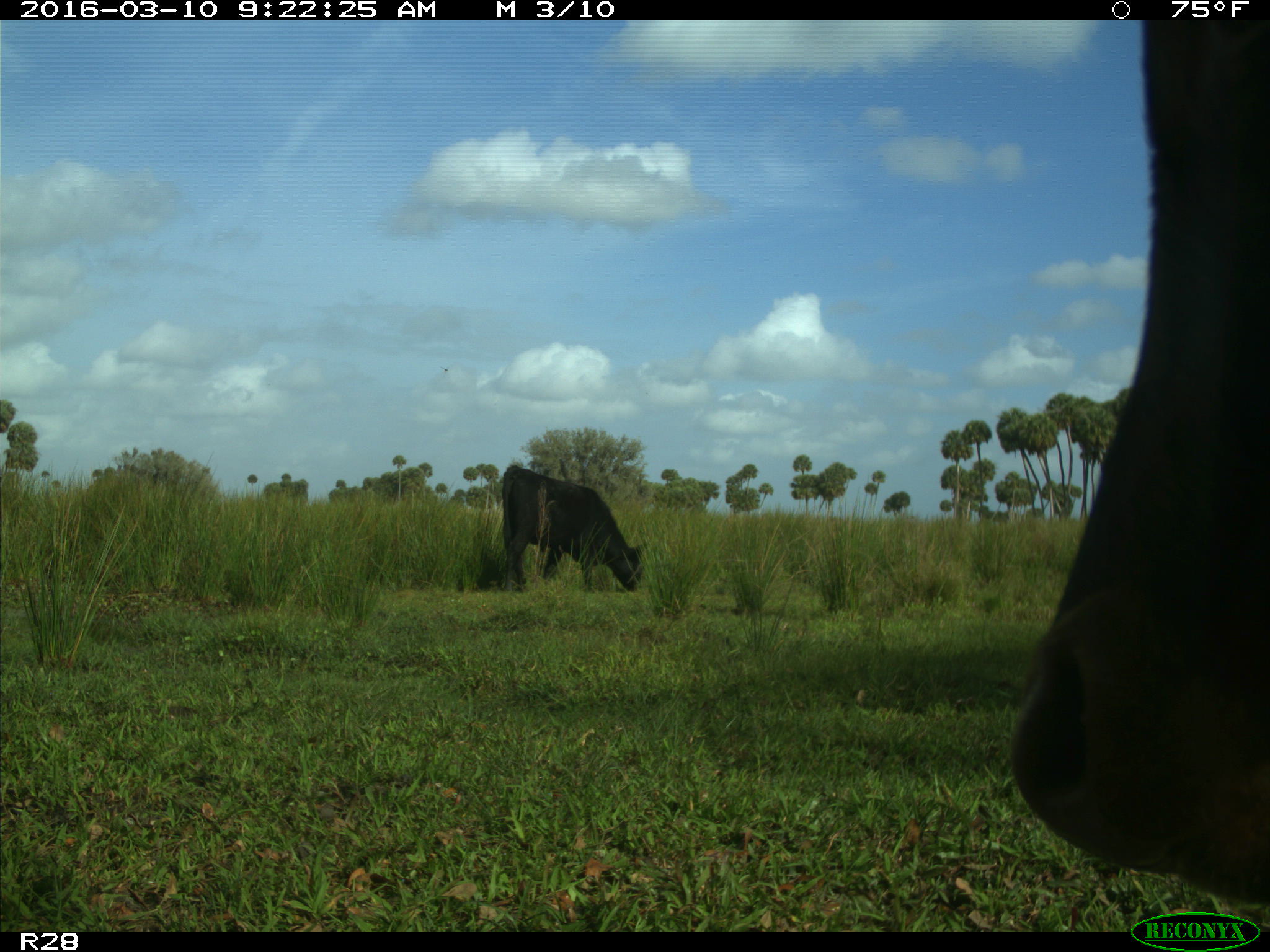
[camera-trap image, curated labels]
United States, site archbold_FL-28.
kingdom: Animalia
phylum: Chordata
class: Mammalia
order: Artiodactyla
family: Bovidae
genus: Bos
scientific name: Bos taurus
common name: domestic cow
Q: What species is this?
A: Bos taurus (domestic cow).